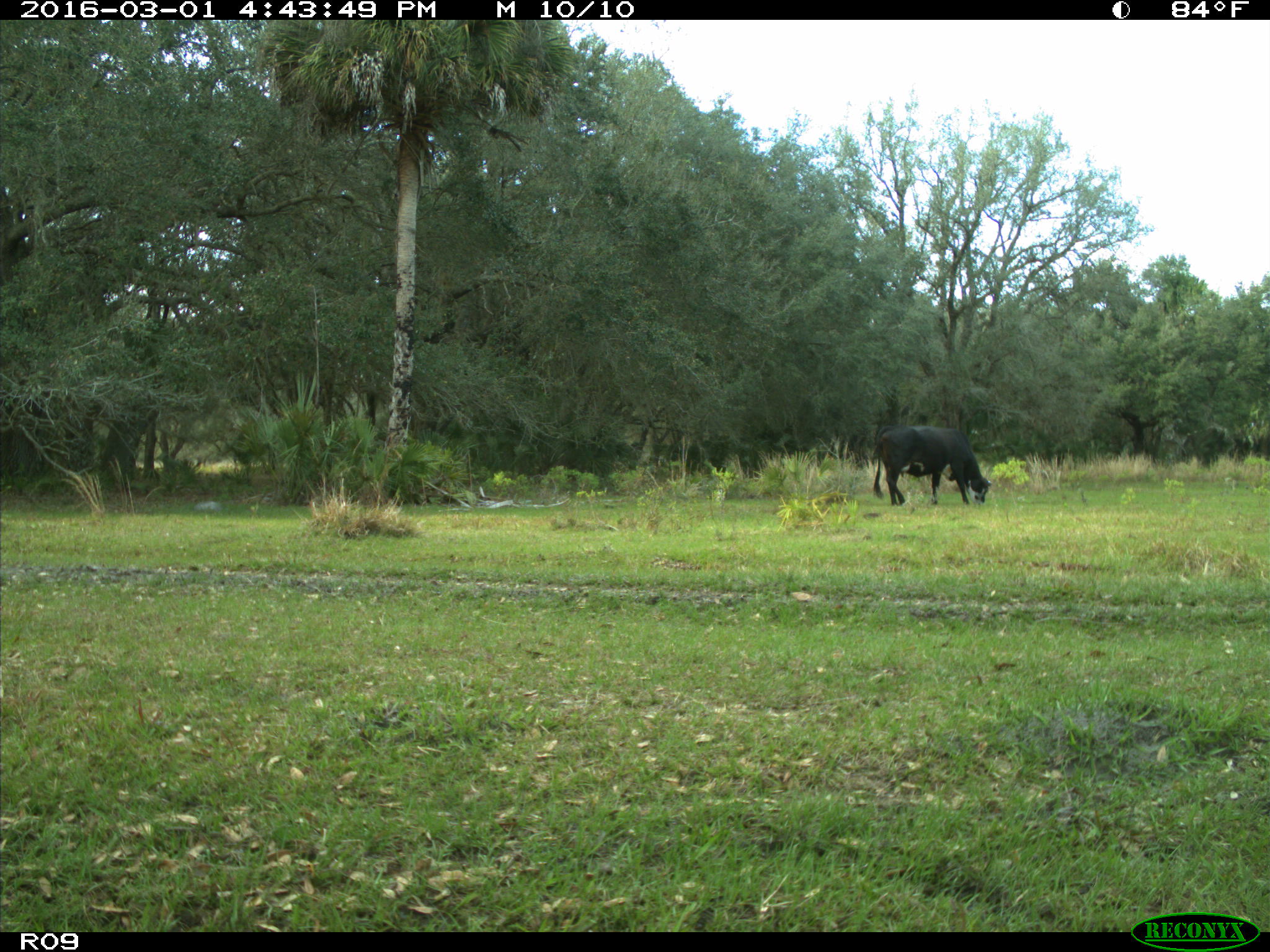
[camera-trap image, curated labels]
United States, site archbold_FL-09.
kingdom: Animalia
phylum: Chordata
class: Mammalia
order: Artiodactyla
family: Bovidae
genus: Bos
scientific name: Bos taurus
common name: domestic cow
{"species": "Bos taurus (domestic cow)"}